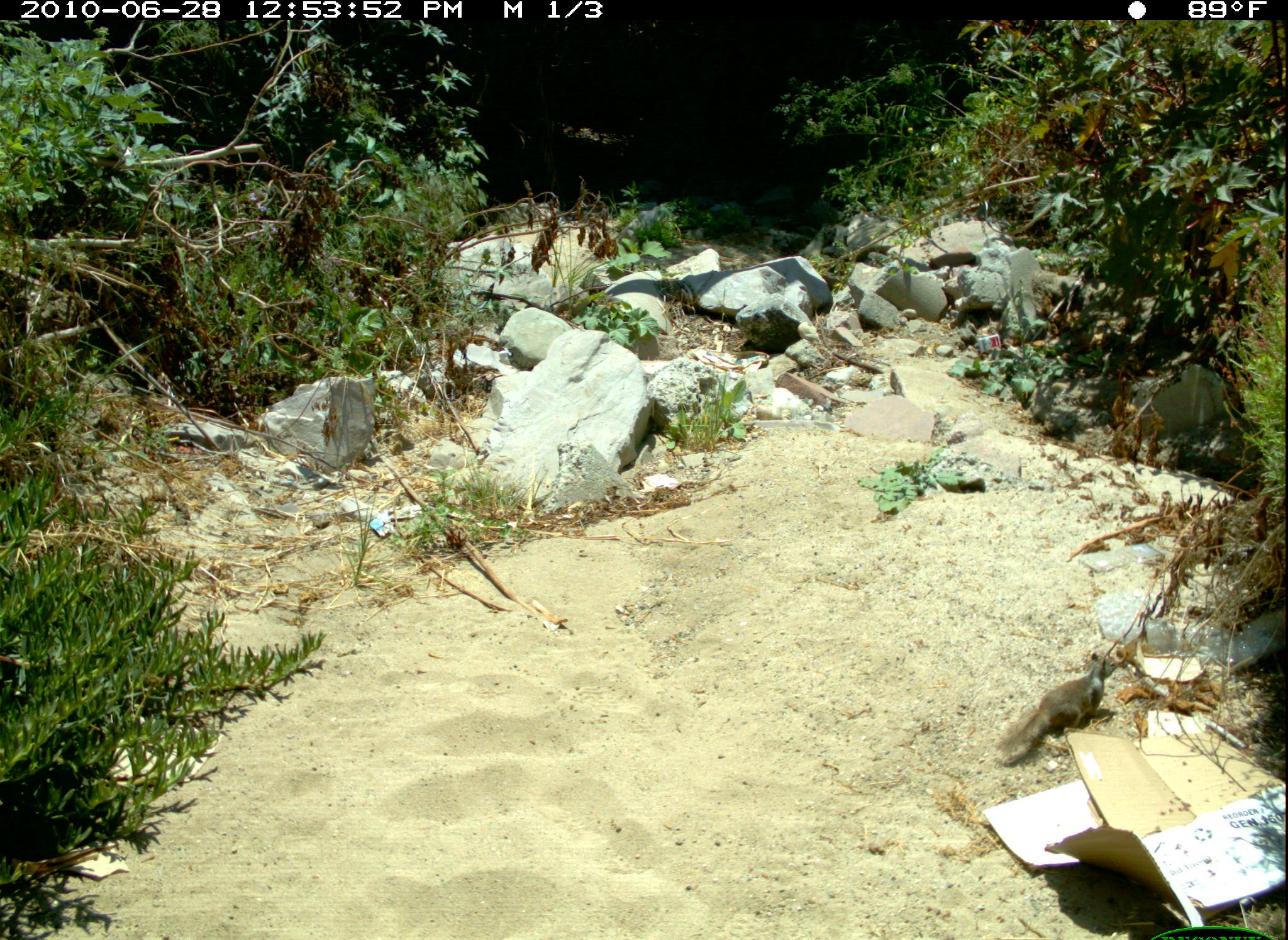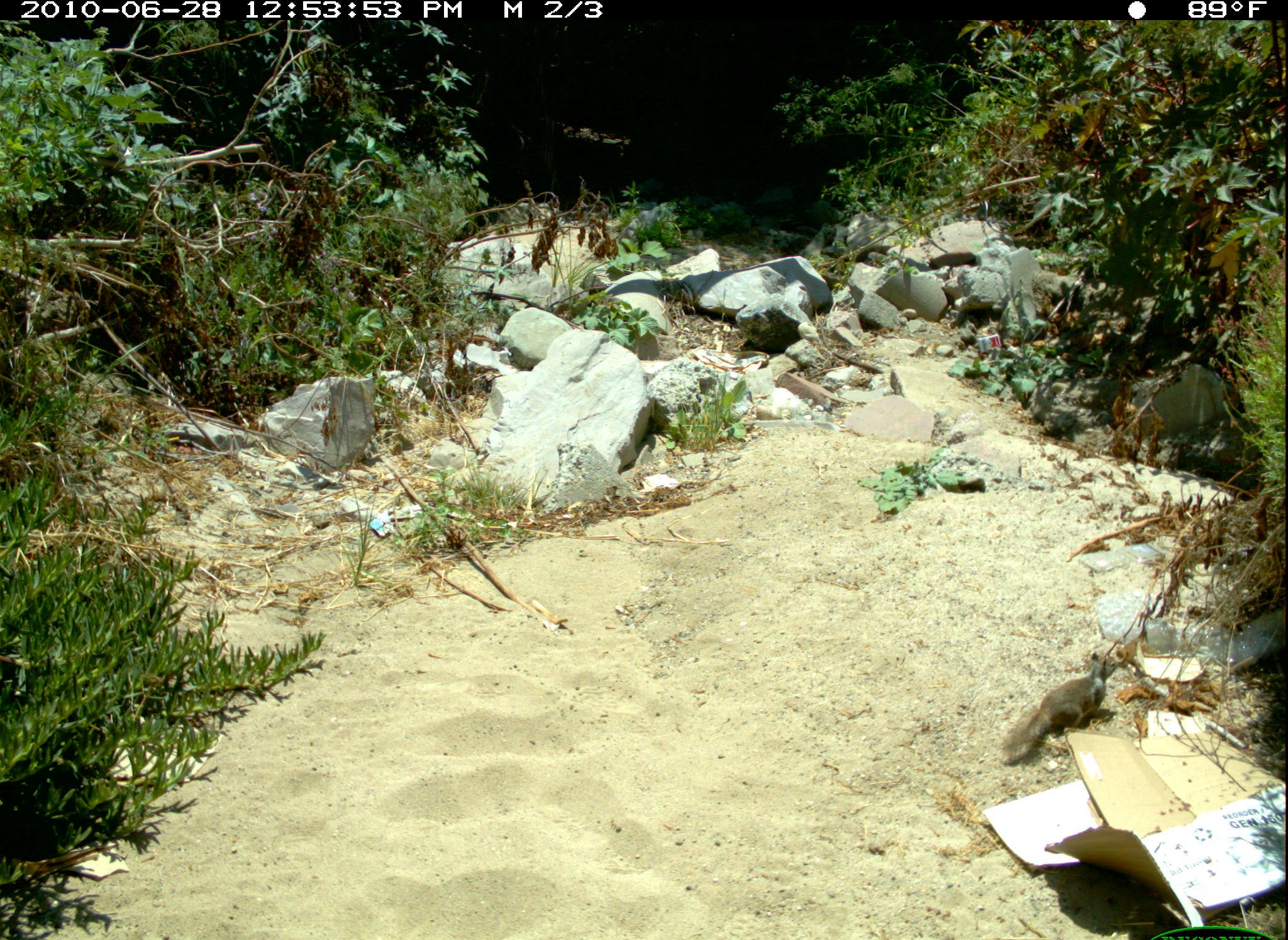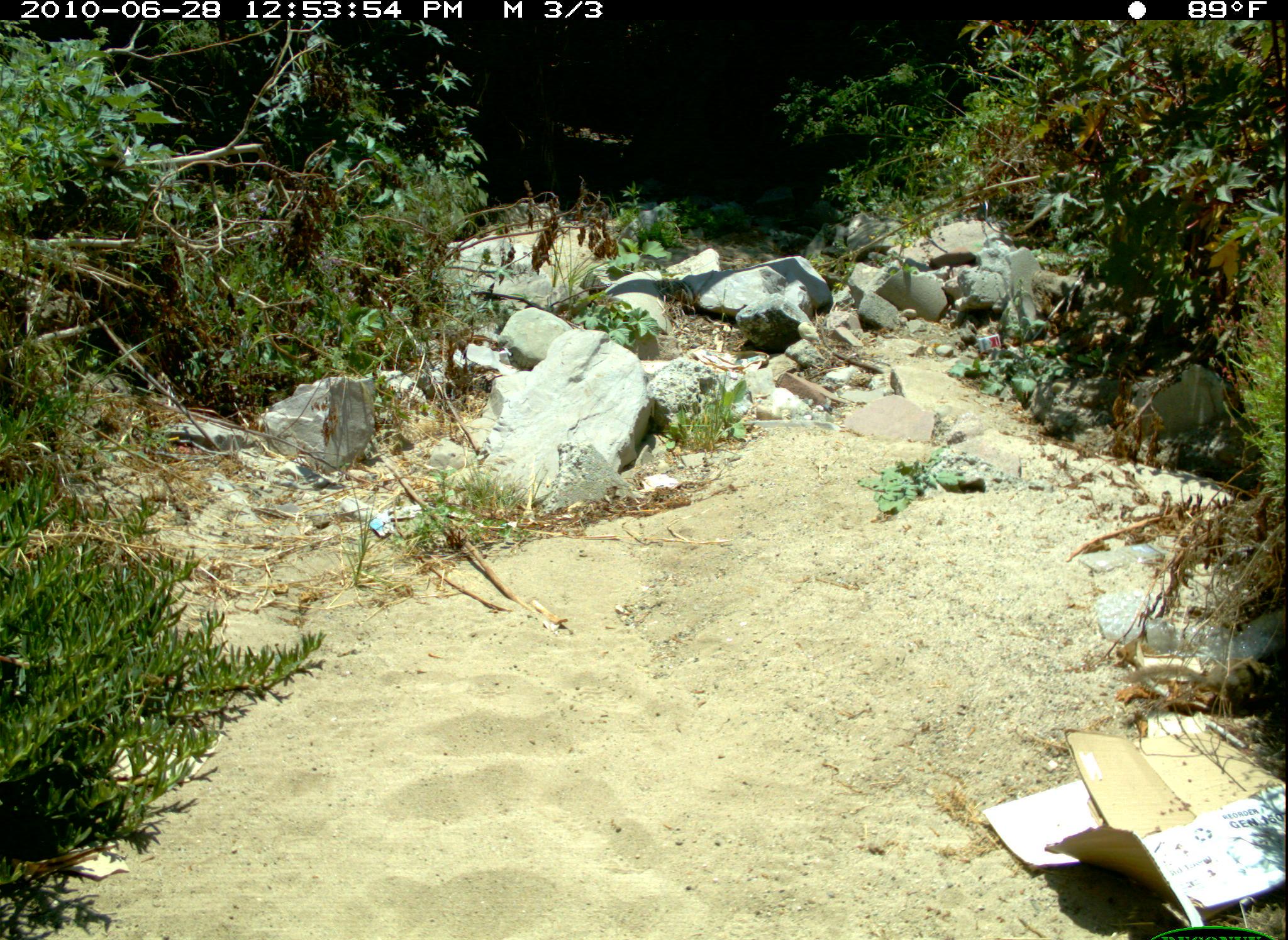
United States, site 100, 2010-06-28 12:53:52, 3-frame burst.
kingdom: Animalia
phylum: Chordata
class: Mammalia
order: Rodentia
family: Sciuridae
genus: Sciurus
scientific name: Sciurus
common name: squirrel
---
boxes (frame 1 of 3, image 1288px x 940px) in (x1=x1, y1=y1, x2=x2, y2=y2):
squirrel: (x1=976, y1=644, x2=1127, y2=770)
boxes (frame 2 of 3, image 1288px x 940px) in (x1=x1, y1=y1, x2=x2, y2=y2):
squirrel: (x1=992, y1=644, x2=1133, y2=773)